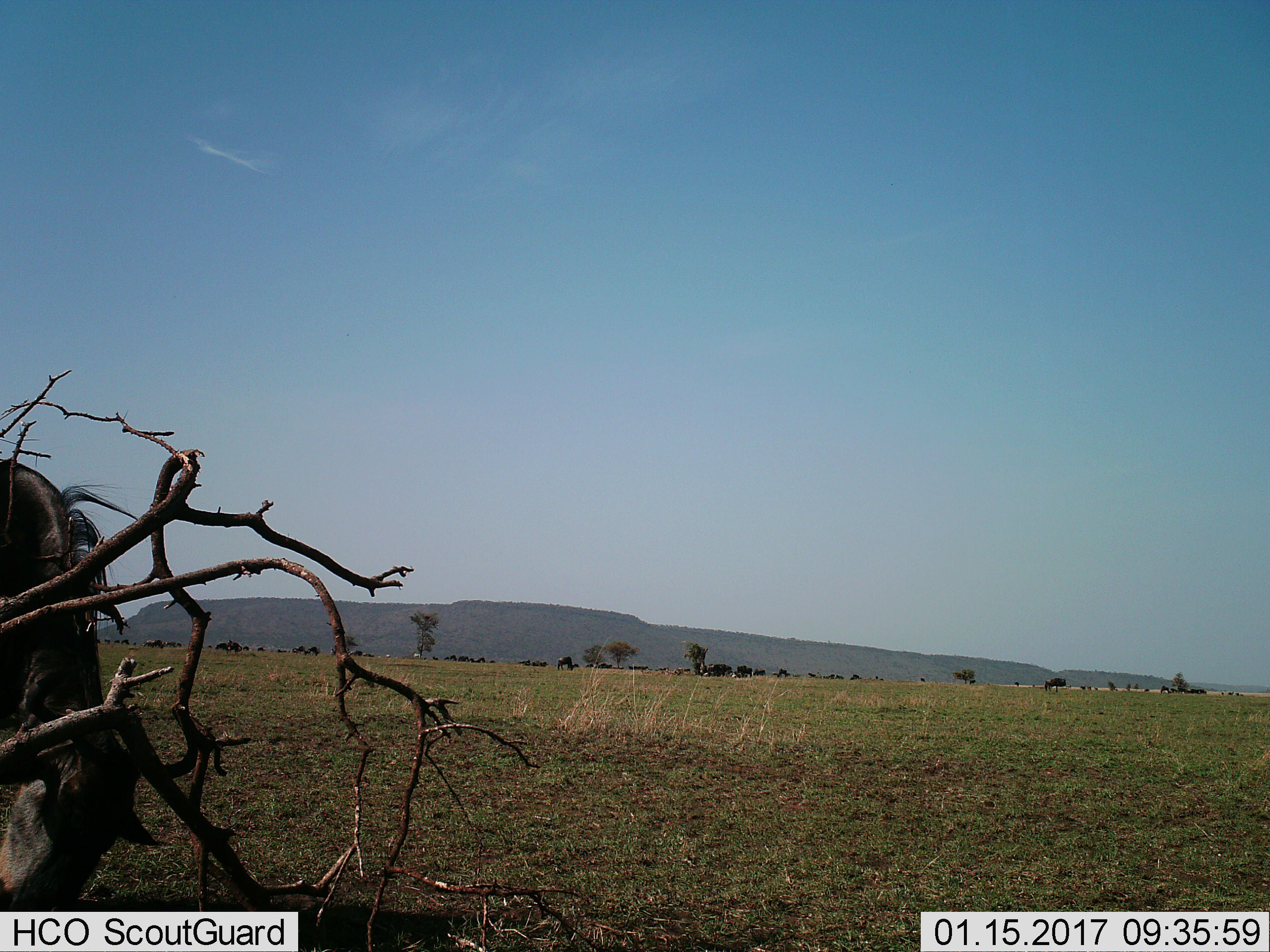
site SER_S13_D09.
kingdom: Animalia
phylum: Chordata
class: Mammalia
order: Artiodactyla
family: Bovidae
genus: Connochaetes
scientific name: Connochaetes taurinus taurinus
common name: blue wildebeest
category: wildebeestblue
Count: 11-50.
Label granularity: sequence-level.